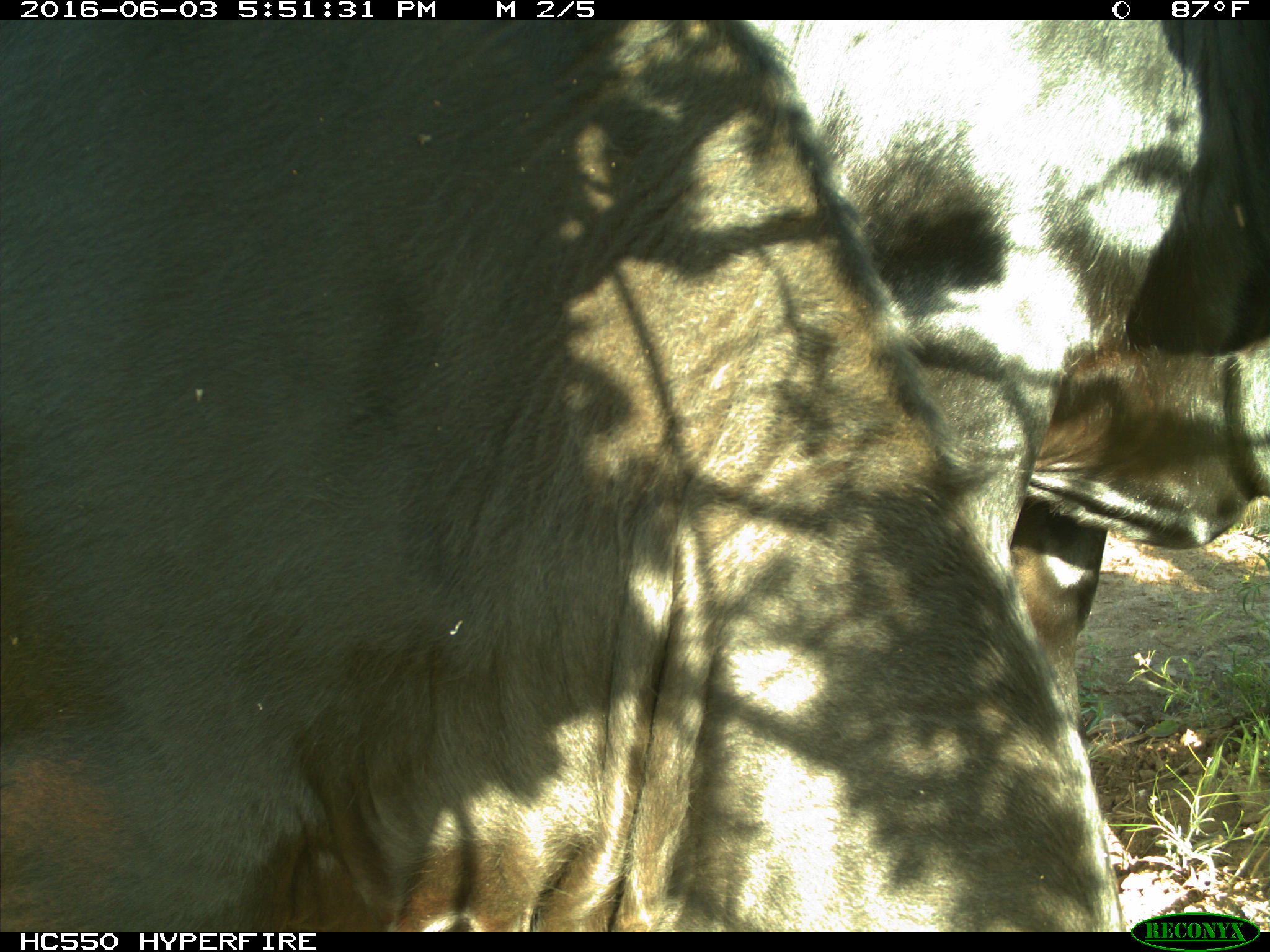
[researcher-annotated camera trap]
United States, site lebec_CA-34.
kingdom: Animalia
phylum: Chordata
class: Mammalia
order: Artiodactyla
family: Bovidae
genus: Bos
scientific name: Bos taurus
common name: domestic cow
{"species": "Bos taurus (domestic cow)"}